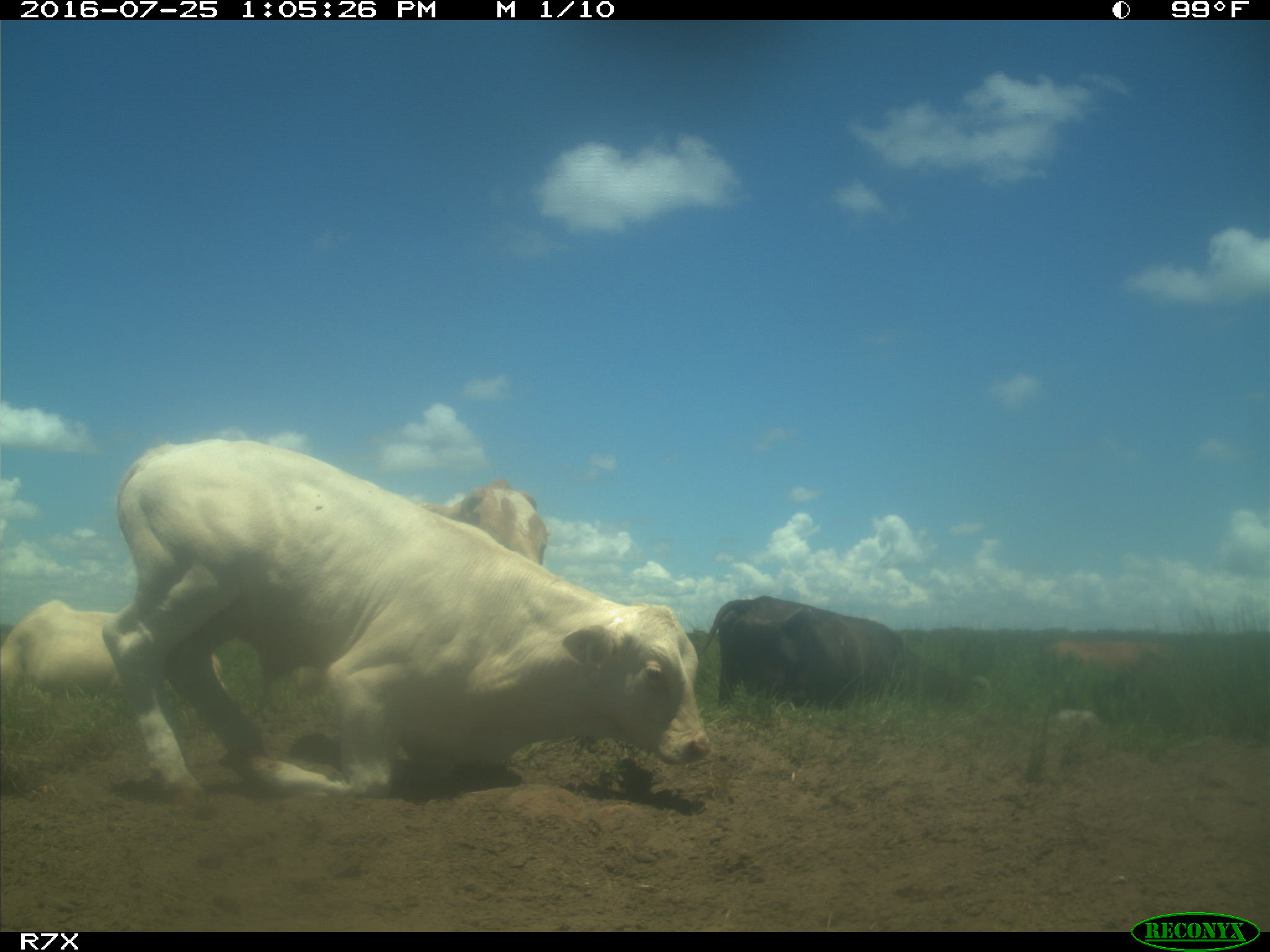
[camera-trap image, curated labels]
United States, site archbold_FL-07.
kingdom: Animalia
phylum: Chordata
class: Mammalia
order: Artiodactyla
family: Bovidae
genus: Bos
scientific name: Bos taurus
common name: domestic cow